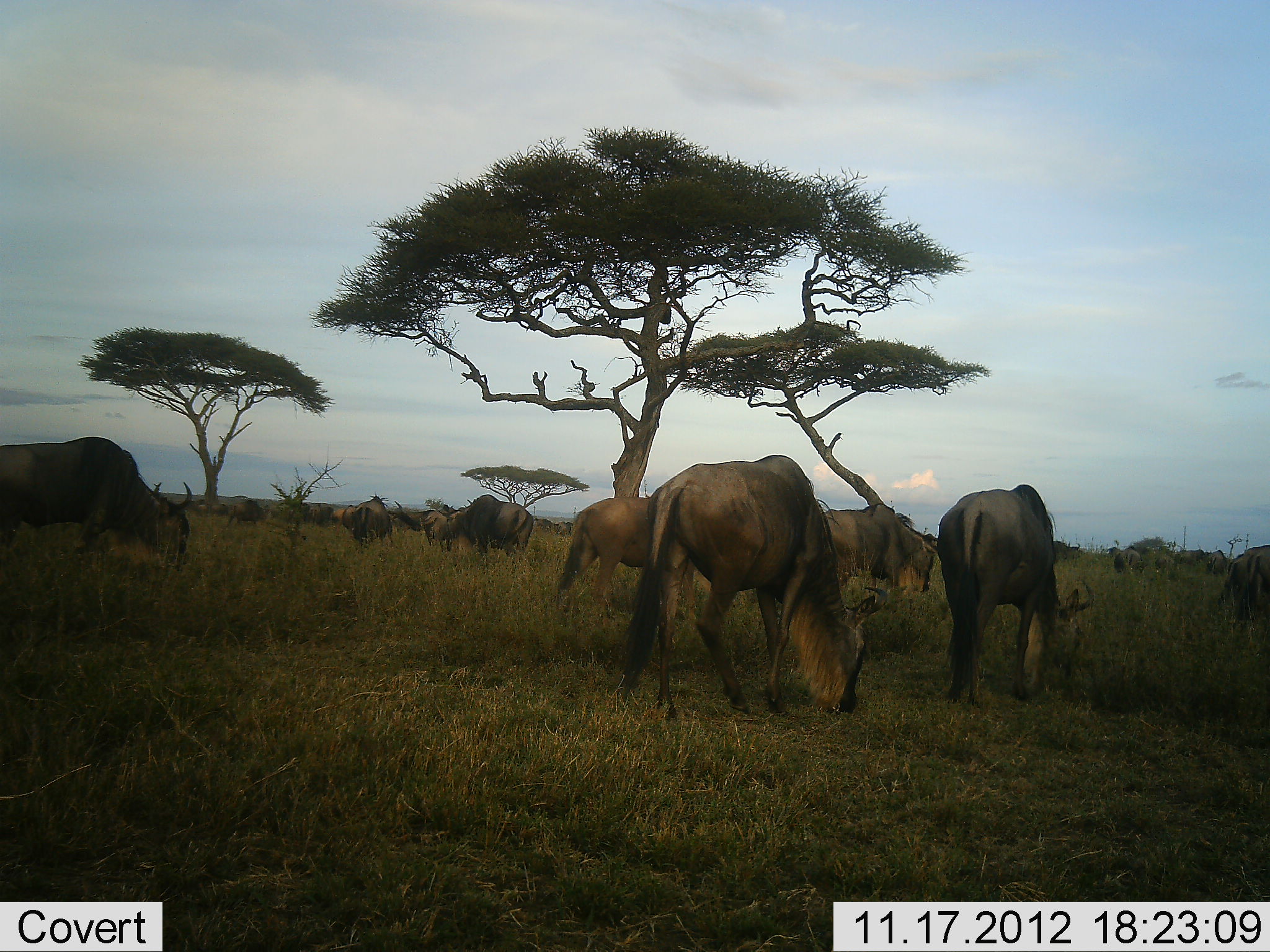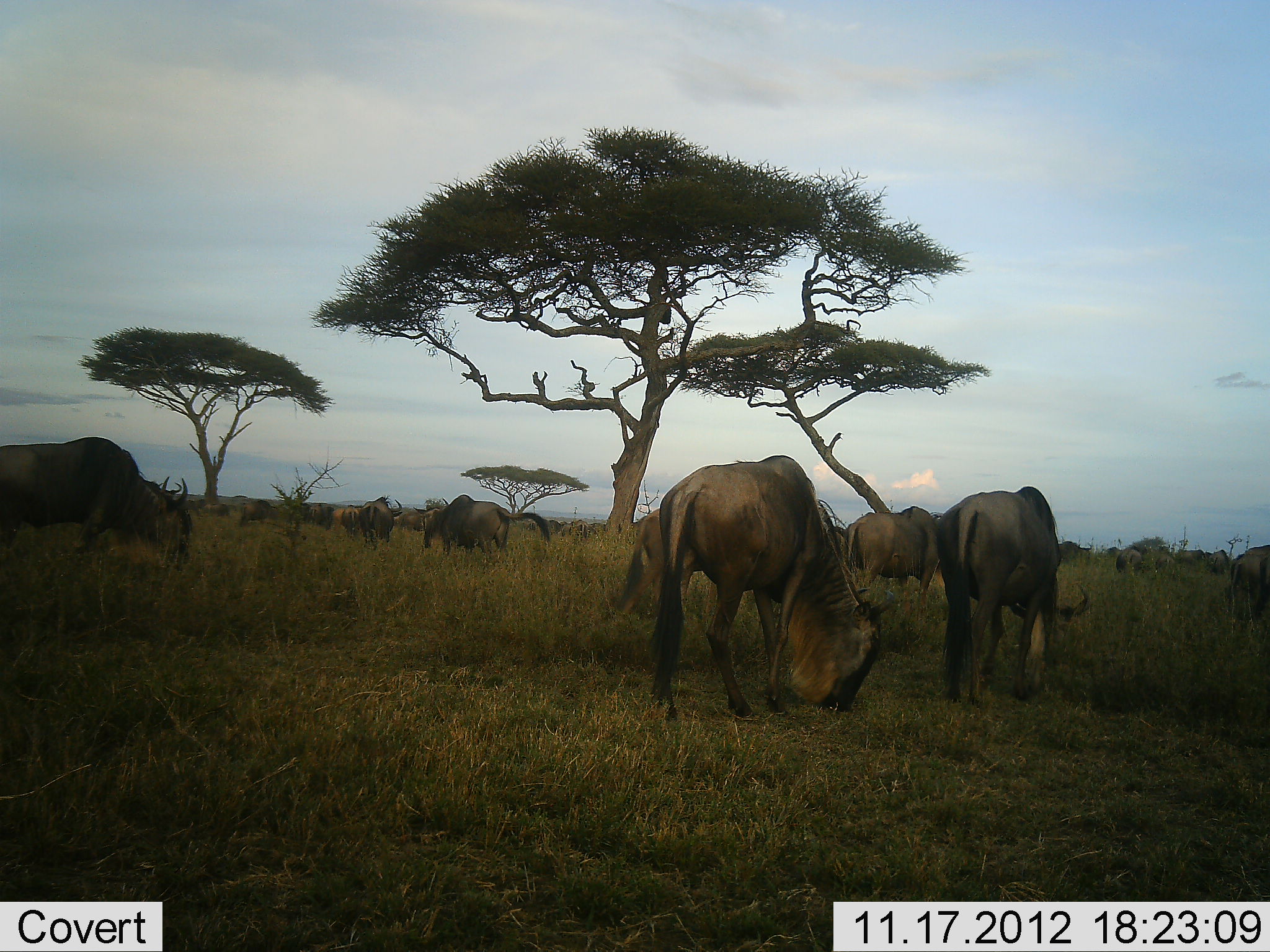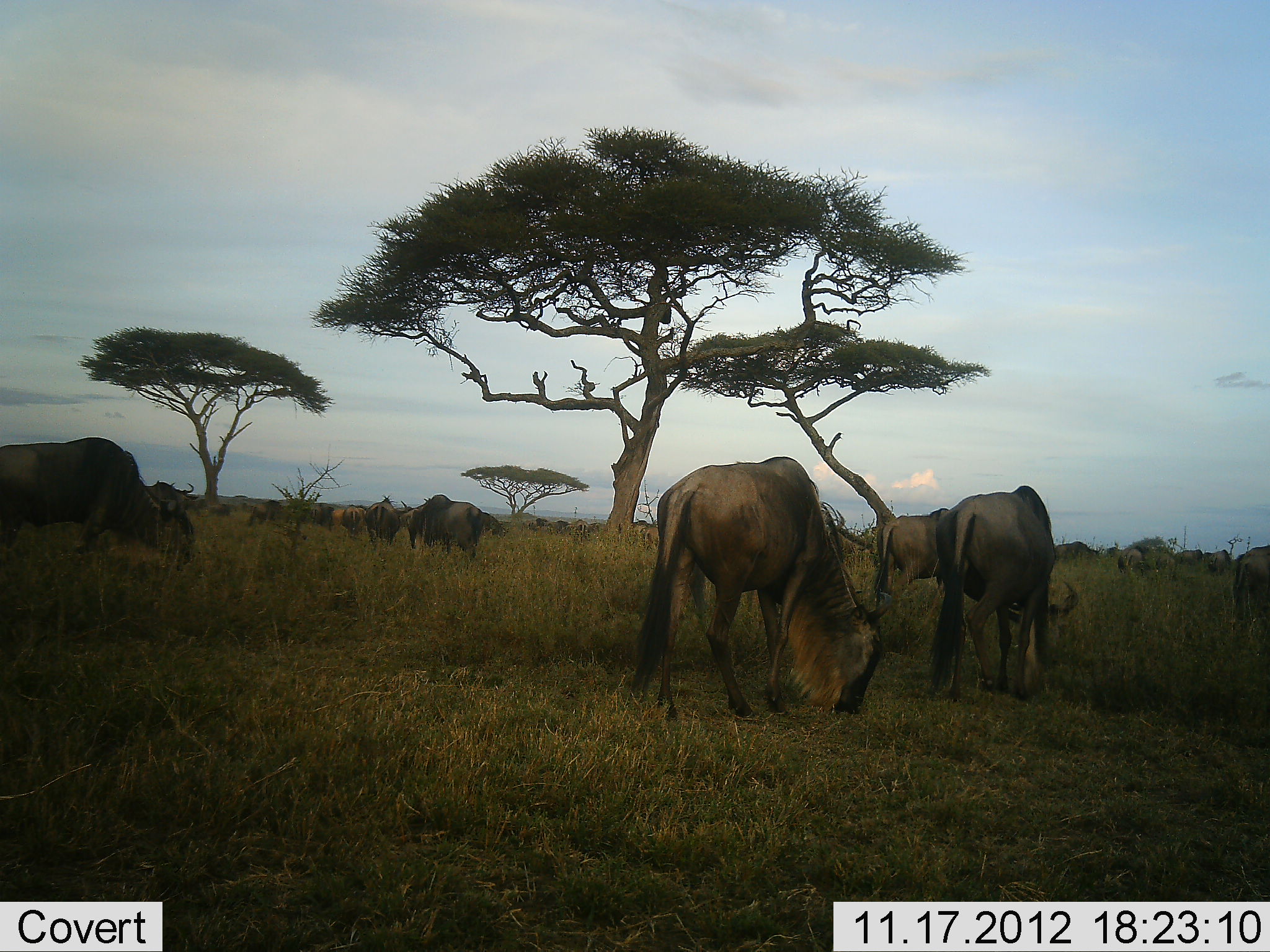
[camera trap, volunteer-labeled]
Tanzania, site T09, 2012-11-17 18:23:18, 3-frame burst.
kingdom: Animalia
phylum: Chordata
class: Mammalia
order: Artiodactyla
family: Bovidae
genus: Connochaetes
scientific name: Connochaetes taurinus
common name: blue wildebeest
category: wildebeest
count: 11-50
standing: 40%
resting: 0%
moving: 50%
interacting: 10%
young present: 0%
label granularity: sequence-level